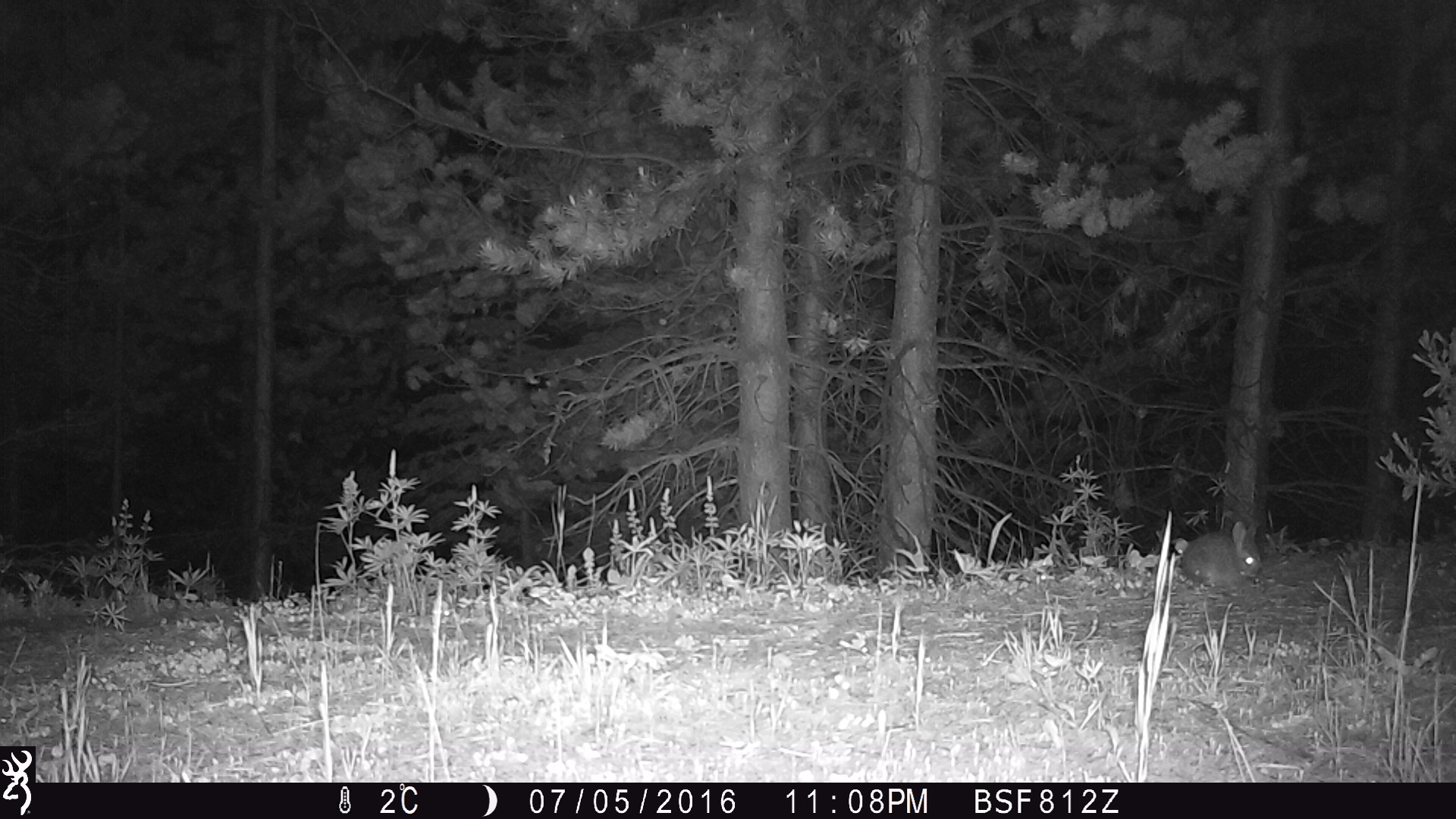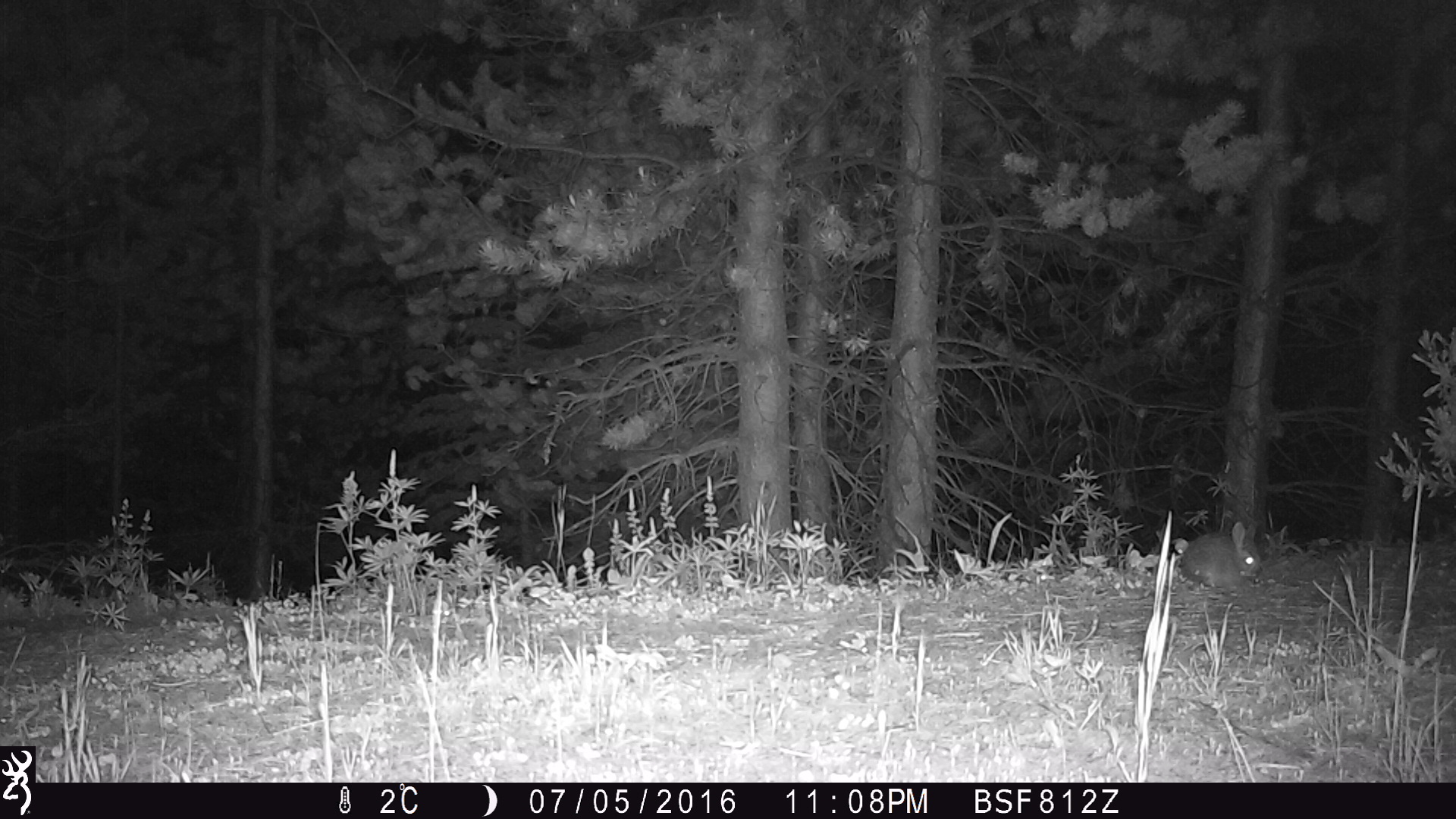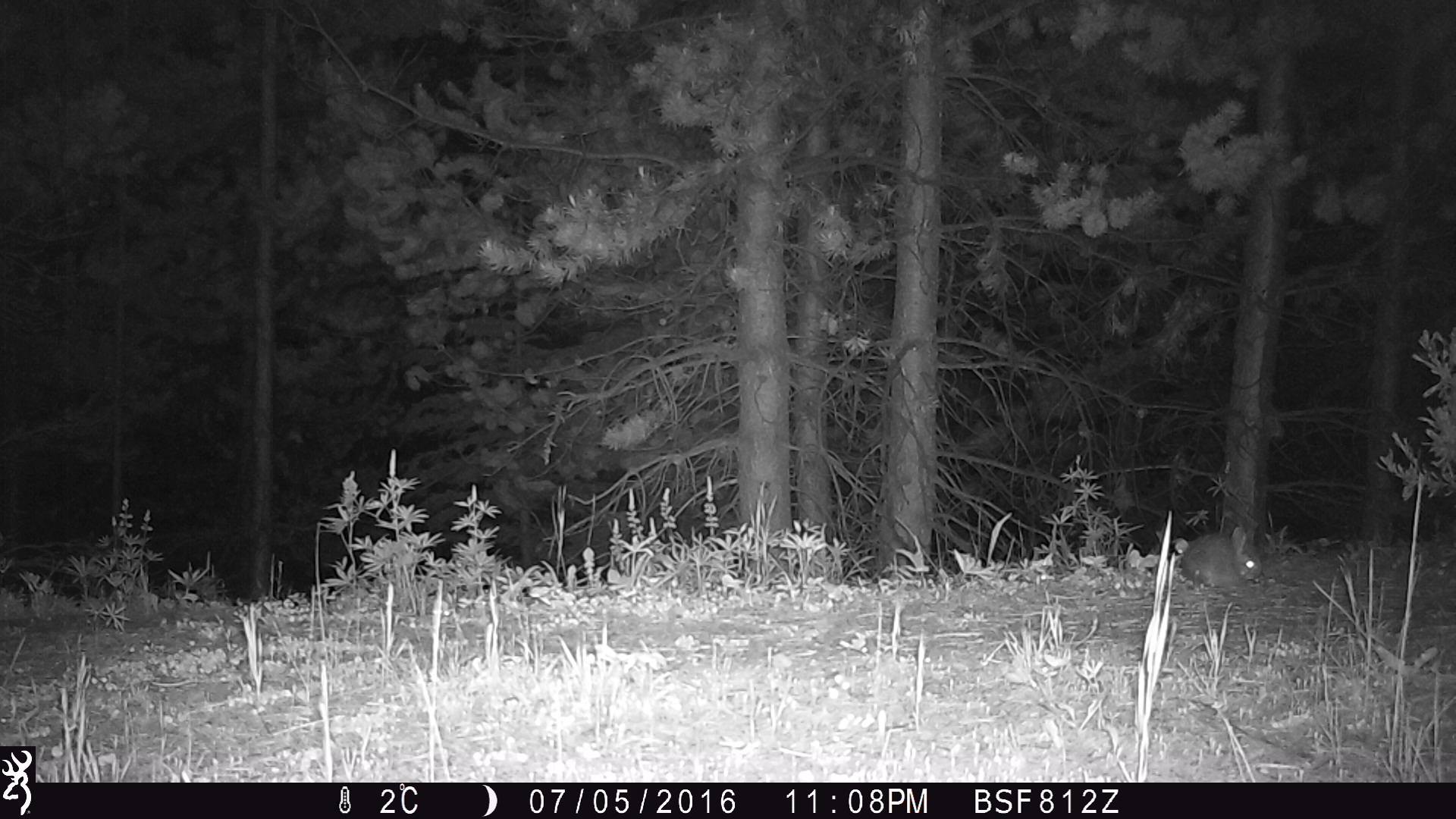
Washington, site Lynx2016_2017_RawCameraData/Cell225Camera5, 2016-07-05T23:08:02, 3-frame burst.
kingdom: Animalia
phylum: Chordata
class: Mammalia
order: Lagomorpha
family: Leporidae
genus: Lepus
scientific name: Lepus americanus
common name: snowshoe hare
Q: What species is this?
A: Lepus americanus (snowshoe hare).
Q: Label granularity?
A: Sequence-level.